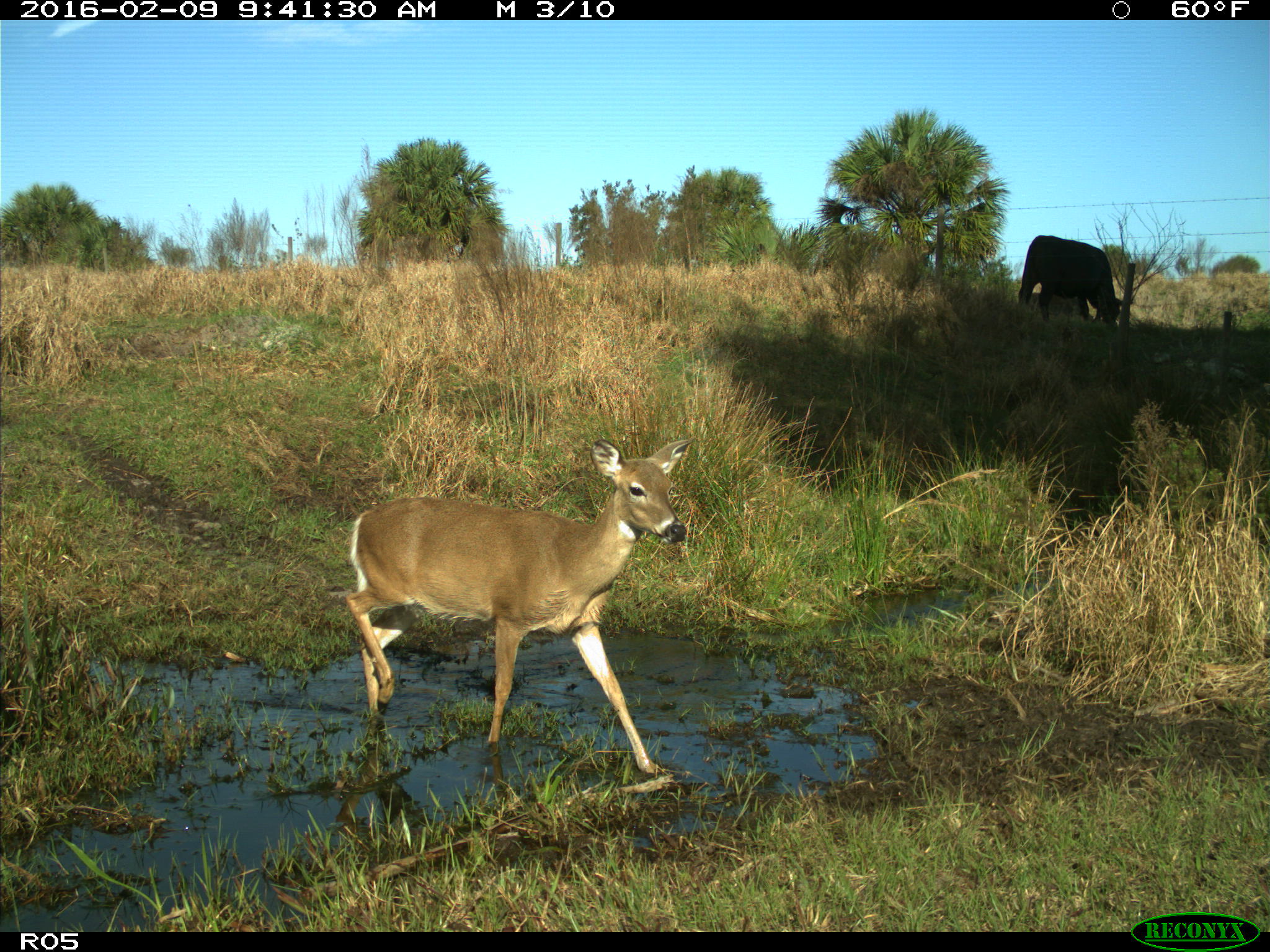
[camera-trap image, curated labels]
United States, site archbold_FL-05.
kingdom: Animalia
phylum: Chordata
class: Mammalia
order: Artiodactyla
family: Bovidae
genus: Bos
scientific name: Bos taurus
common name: domestic cow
Bos taurus (domestic cow).